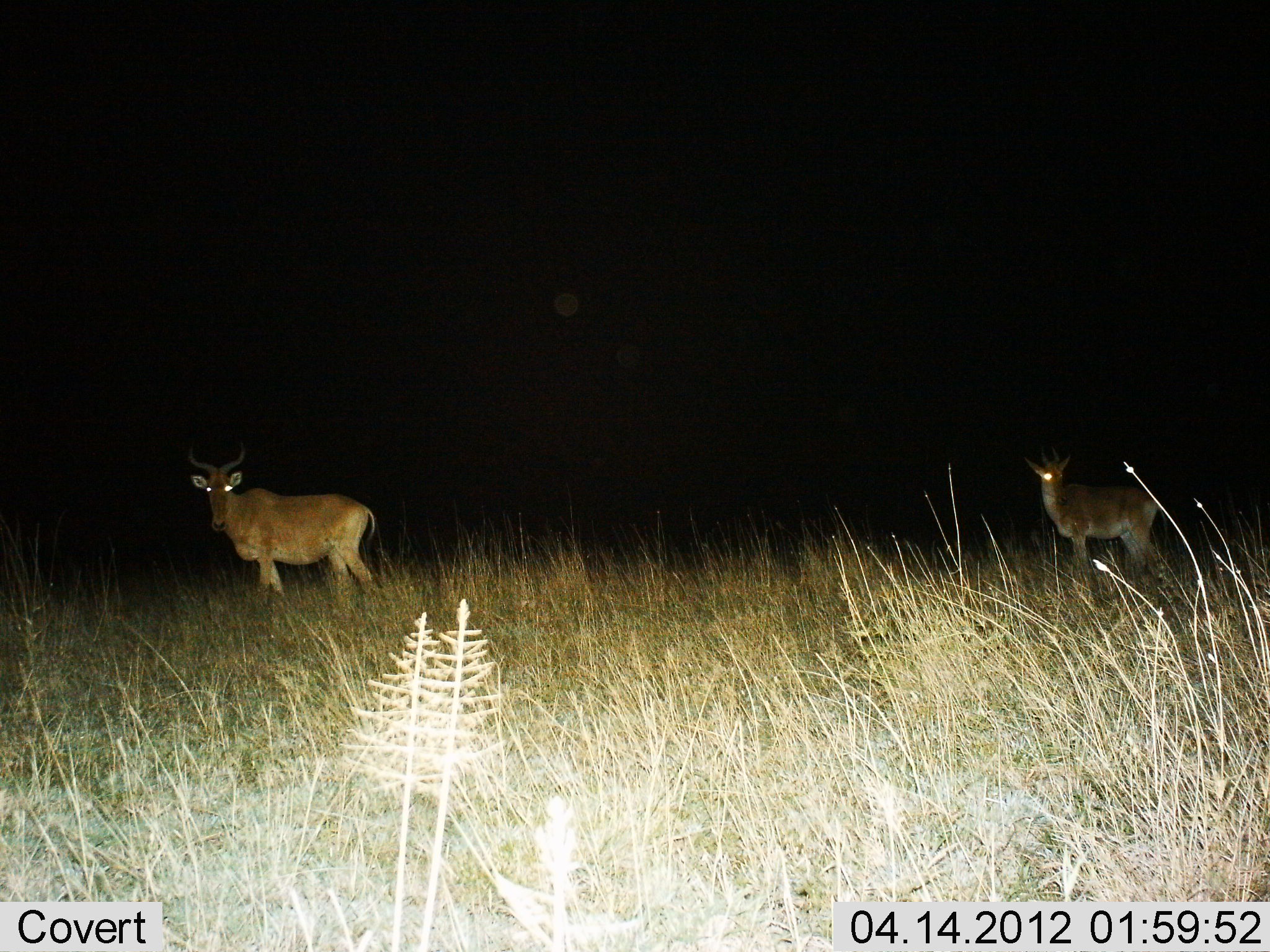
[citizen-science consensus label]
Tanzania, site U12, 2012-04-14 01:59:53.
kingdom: Animalia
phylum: Chordata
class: Mammalia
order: Artiodactyla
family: Bovidae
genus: Alcelaphus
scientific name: Alcelaphus buselaphus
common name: hartebeest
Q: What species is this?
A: Hartebeest (Alcelaphus buselaphus).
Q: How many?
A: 2.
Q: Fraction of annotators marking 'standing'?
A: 95%.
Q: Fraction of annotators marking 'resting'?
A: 0%.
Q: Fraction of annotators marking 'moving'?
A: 5%.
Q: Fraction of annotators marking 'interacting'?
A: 0%.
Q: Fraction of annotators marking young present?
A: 10%.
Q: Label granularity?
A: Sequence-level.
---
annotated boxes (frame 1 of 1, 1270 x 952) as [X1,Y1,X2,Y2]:
animal: [184,440,380,614]; [1023,443,1167,596]